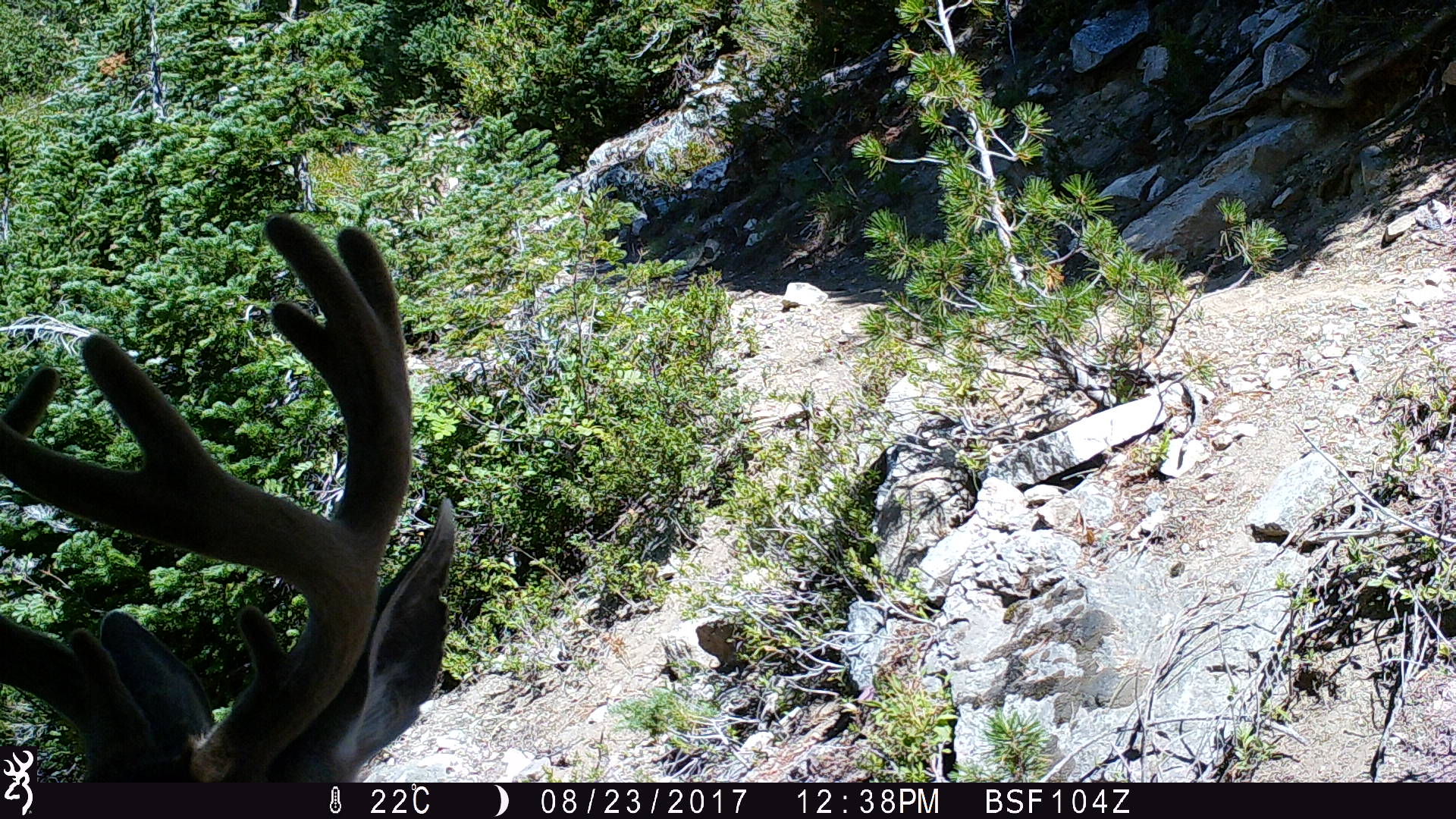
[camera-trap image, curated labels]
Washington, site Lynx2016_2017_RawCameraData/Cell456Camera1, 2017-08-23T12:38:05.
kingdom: Animalia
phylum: Chordata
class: Mammalia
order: Artiodactyla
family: Cervidae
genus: Odocoileus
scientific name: Odocoileus hemionus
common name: mule deer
Odocoileus hemionus (mule deer). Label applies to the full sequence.